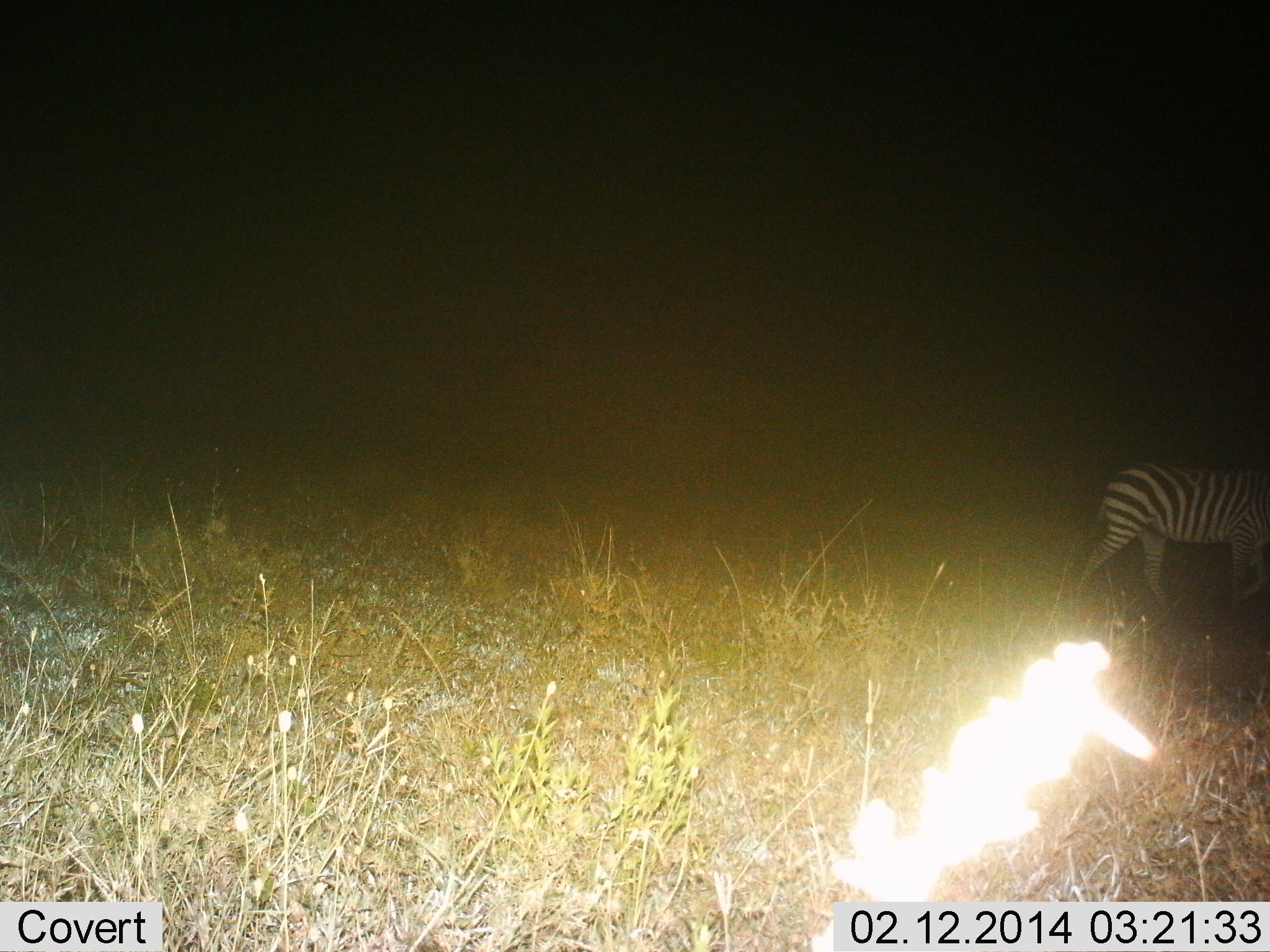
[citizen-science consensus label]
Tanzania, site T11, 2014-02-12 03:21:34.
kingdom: Animalia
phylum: Chordata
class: Mammalia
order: Perissodactyla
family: Equidae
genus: Equus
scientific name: Equus quagga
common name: plains zebra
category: zebra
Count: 1.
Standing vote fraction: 10%.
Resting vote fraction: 0%.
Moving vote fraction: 90%.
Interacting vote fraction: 0%.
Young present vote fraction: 0%.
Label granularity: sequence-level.